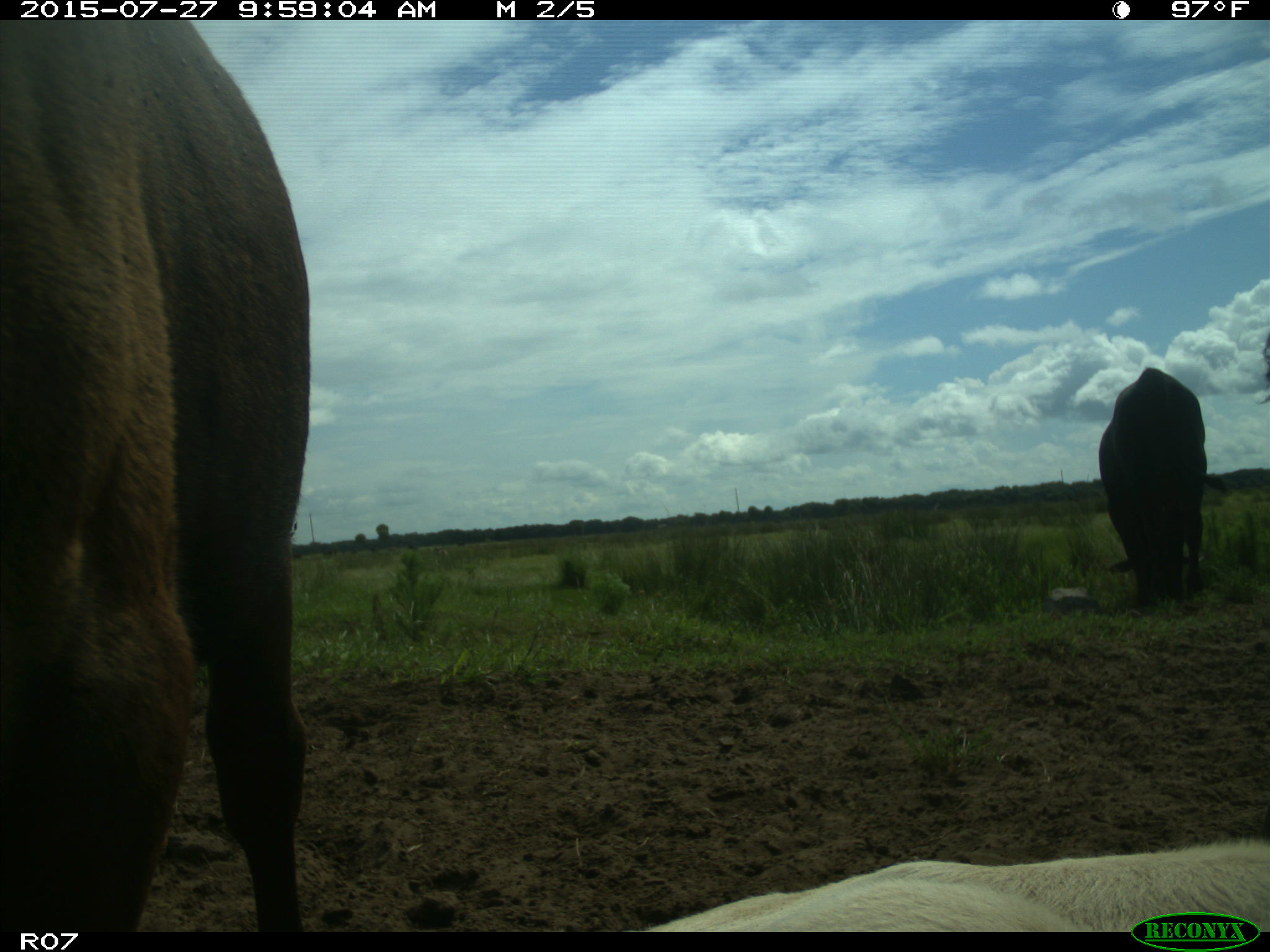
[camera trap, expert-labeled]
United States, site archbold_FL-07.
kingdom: Animalia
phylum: Chordata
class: Mammalia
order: Artiodactyla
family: Bovidae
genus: Bos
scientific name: Bos taurus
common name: domestic cow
Bos taurus (domestic cow).